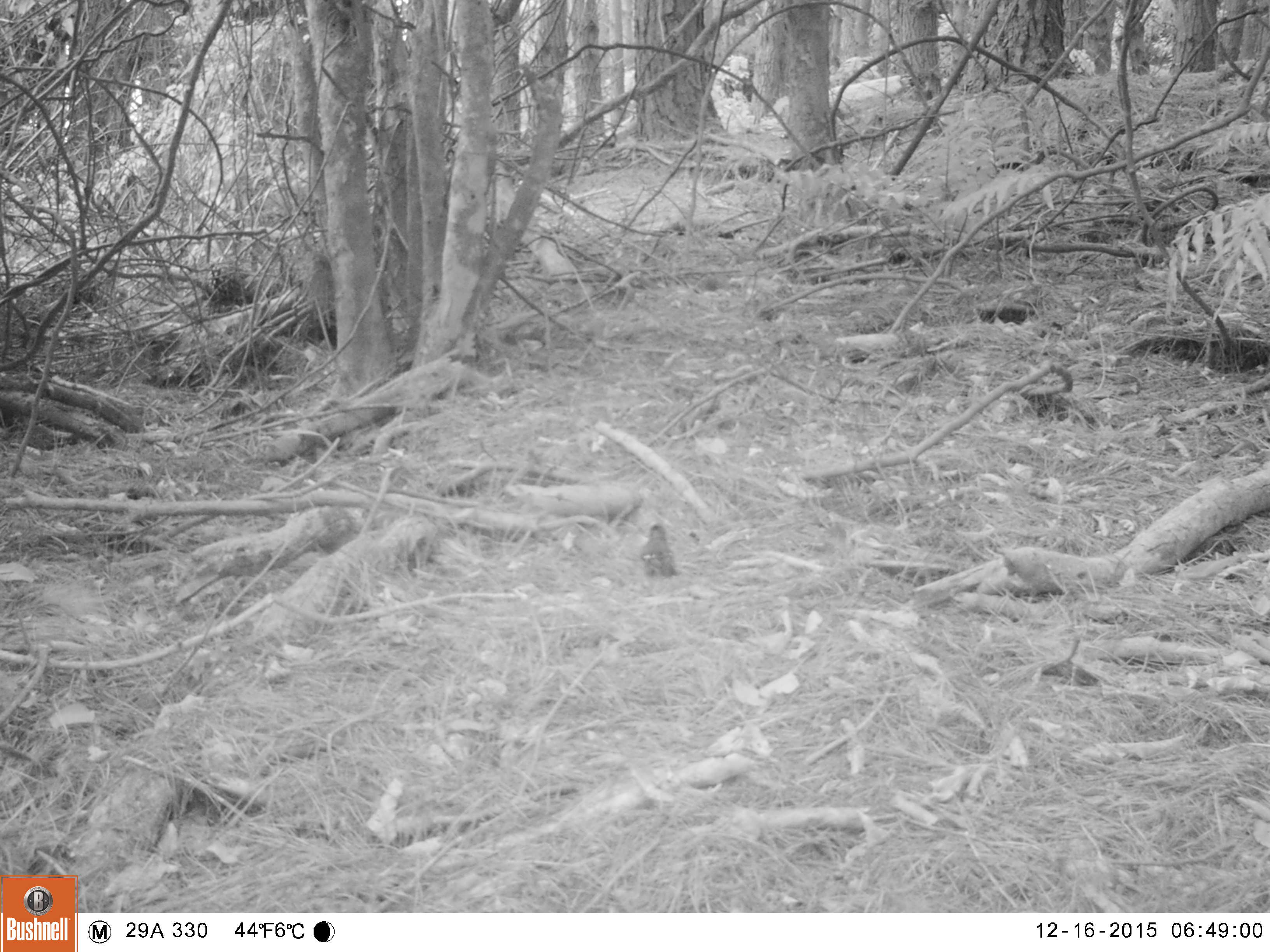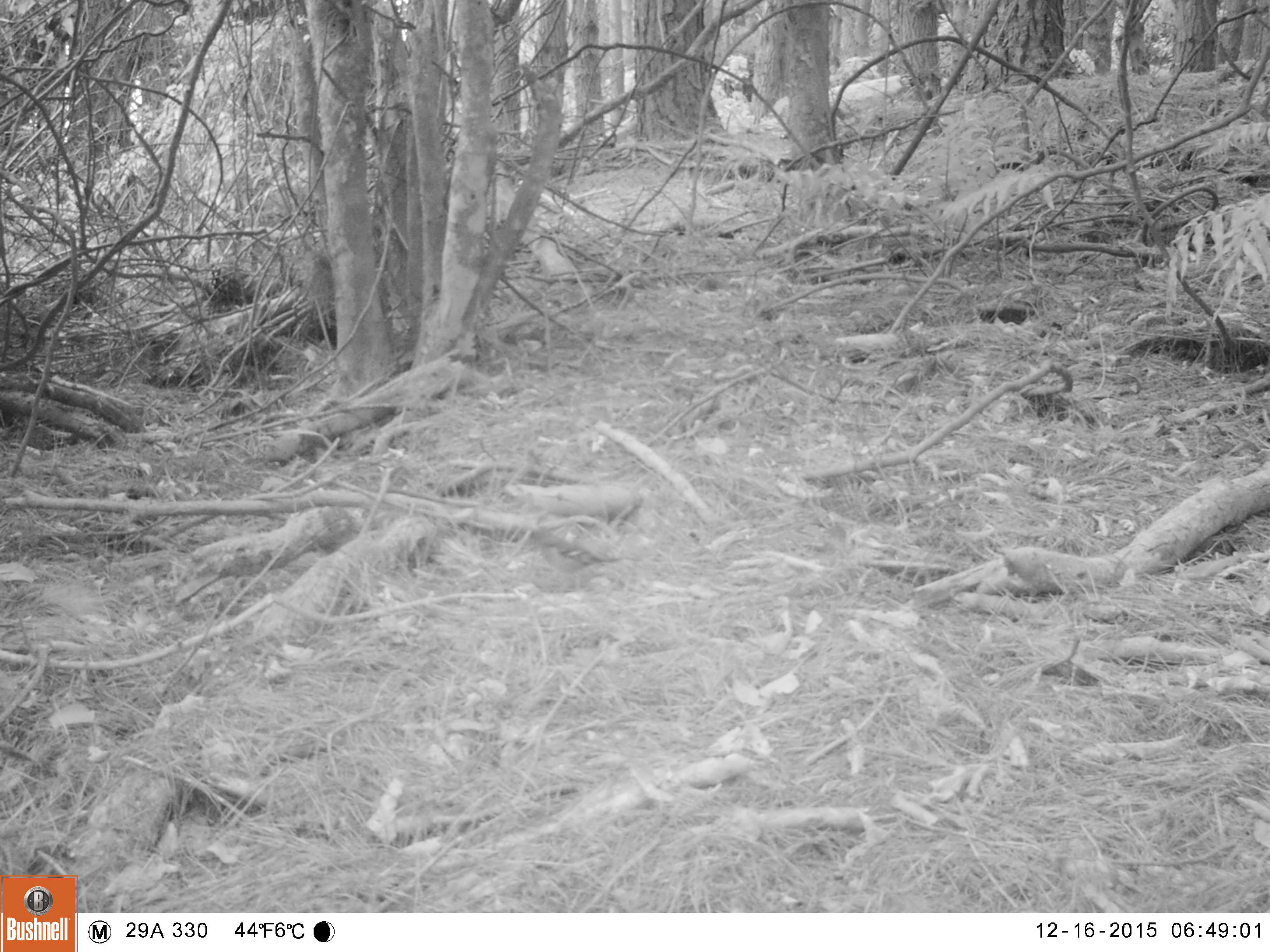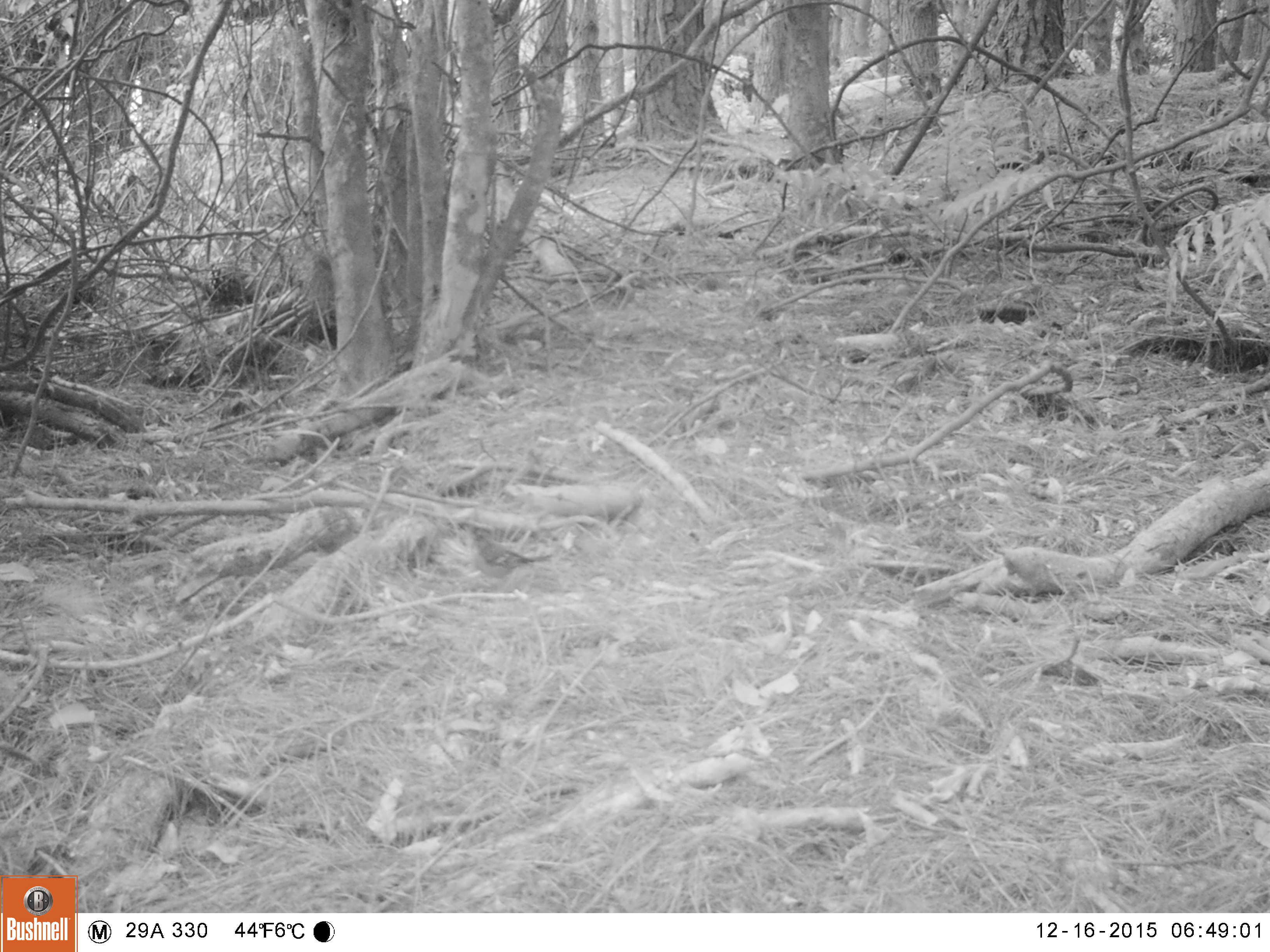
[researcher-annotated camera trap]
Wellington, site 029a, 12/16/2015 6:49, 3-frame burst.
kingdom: Animalia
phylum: Chordata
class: Aves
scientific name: Aves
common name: bird